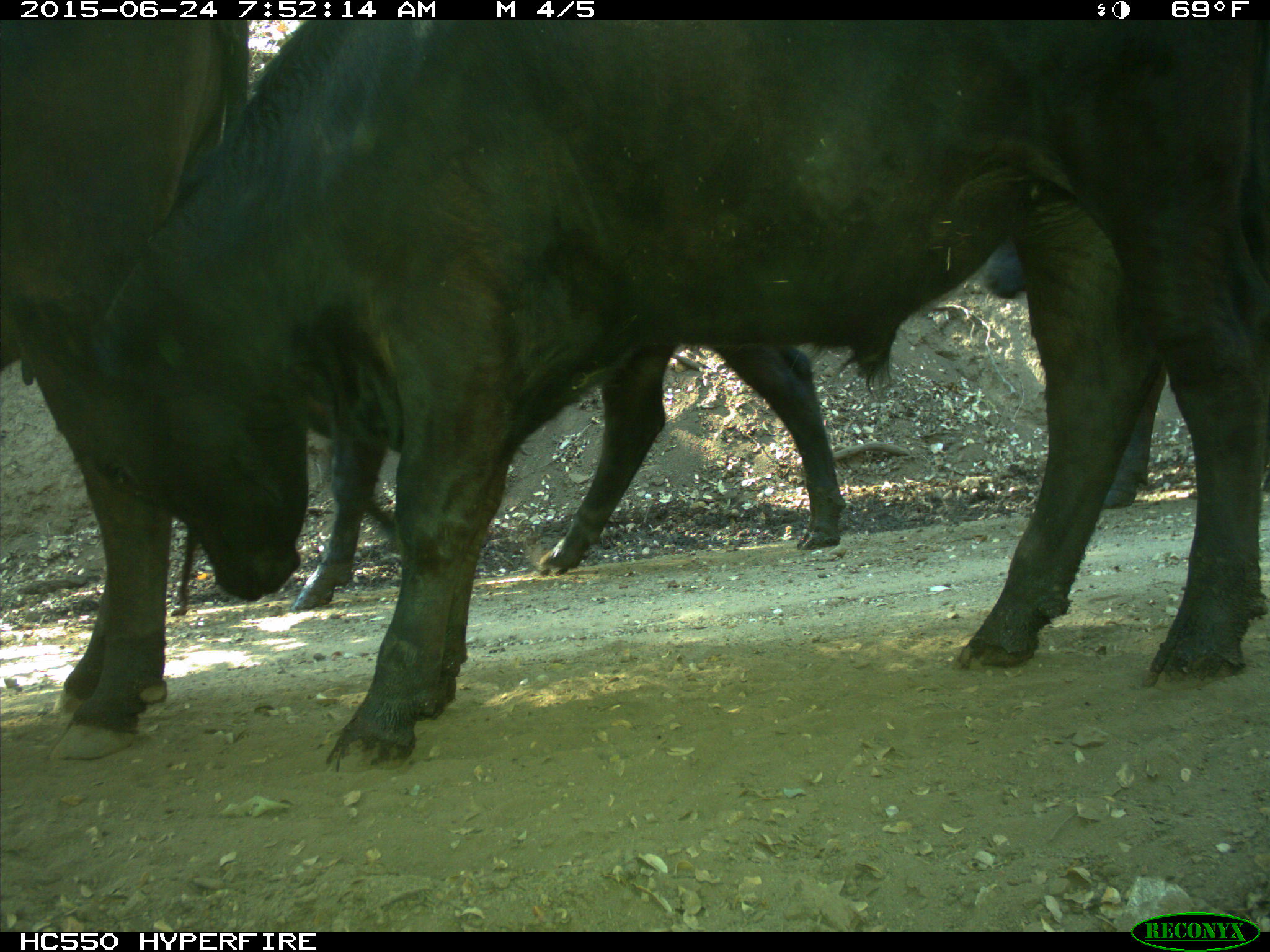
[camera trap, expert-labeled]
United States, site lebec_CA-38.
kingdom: Animalia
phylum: Chordata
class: Mammalia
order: Artiodactyla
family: Bovidae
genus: Bos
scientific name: Bos taurus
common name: domestic cow